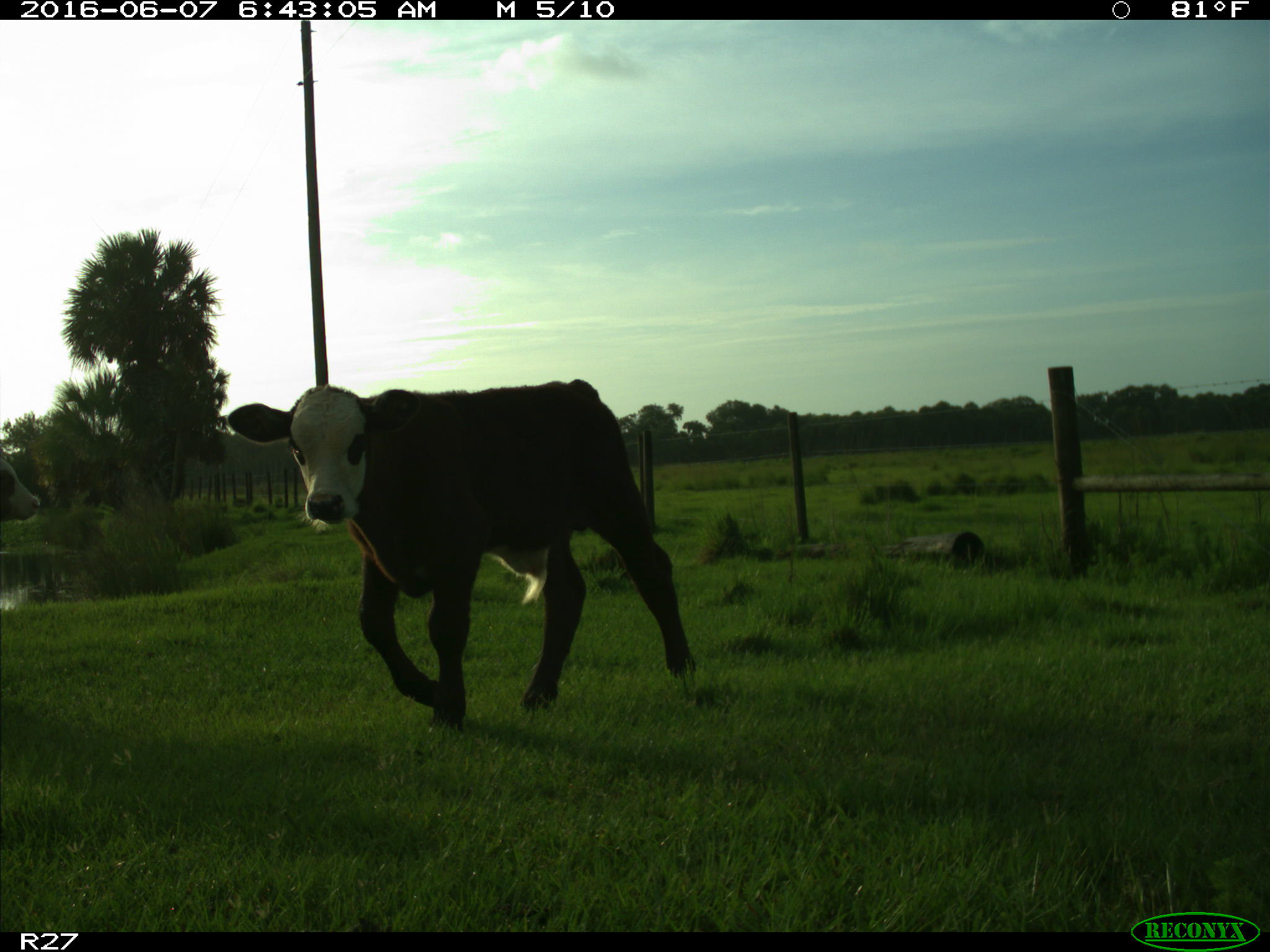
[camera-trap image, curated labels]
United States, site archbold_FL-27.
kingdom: Animalia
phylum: Chordata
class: Mammalia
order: Artiodactyla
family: Bovidae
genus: Bos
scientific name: Bos taurus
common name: domestic cow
Bos taurus (domestic cow).